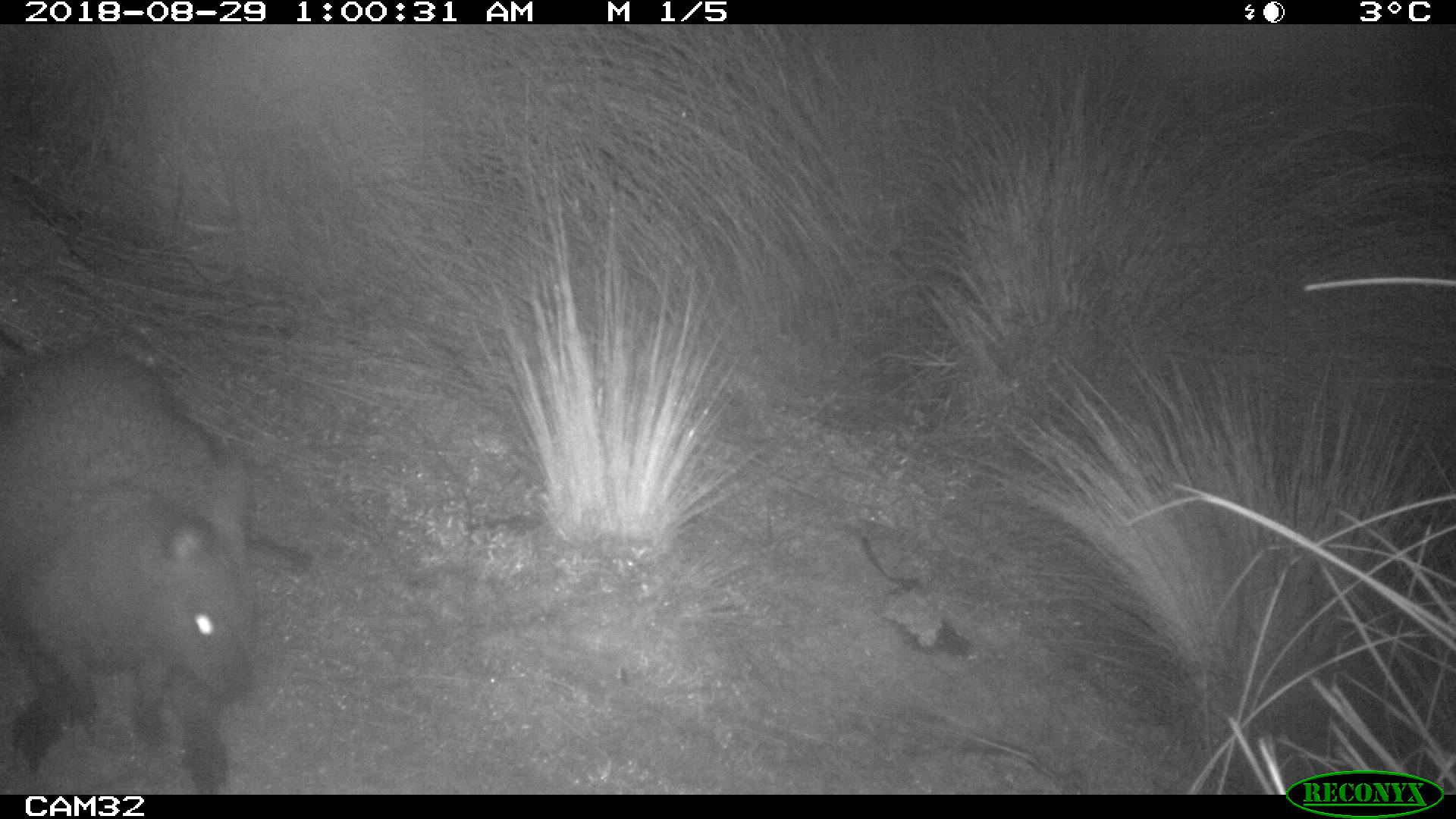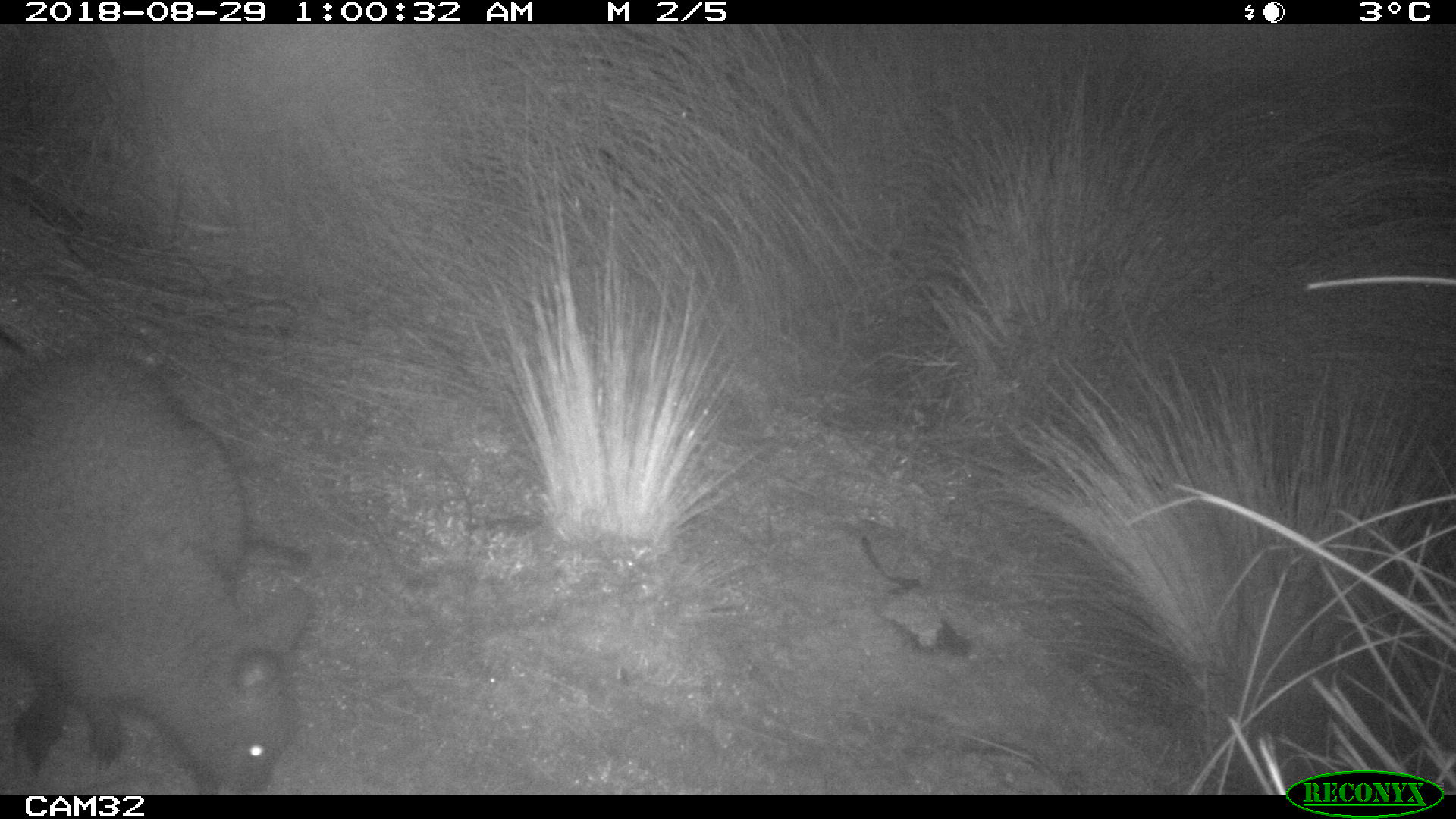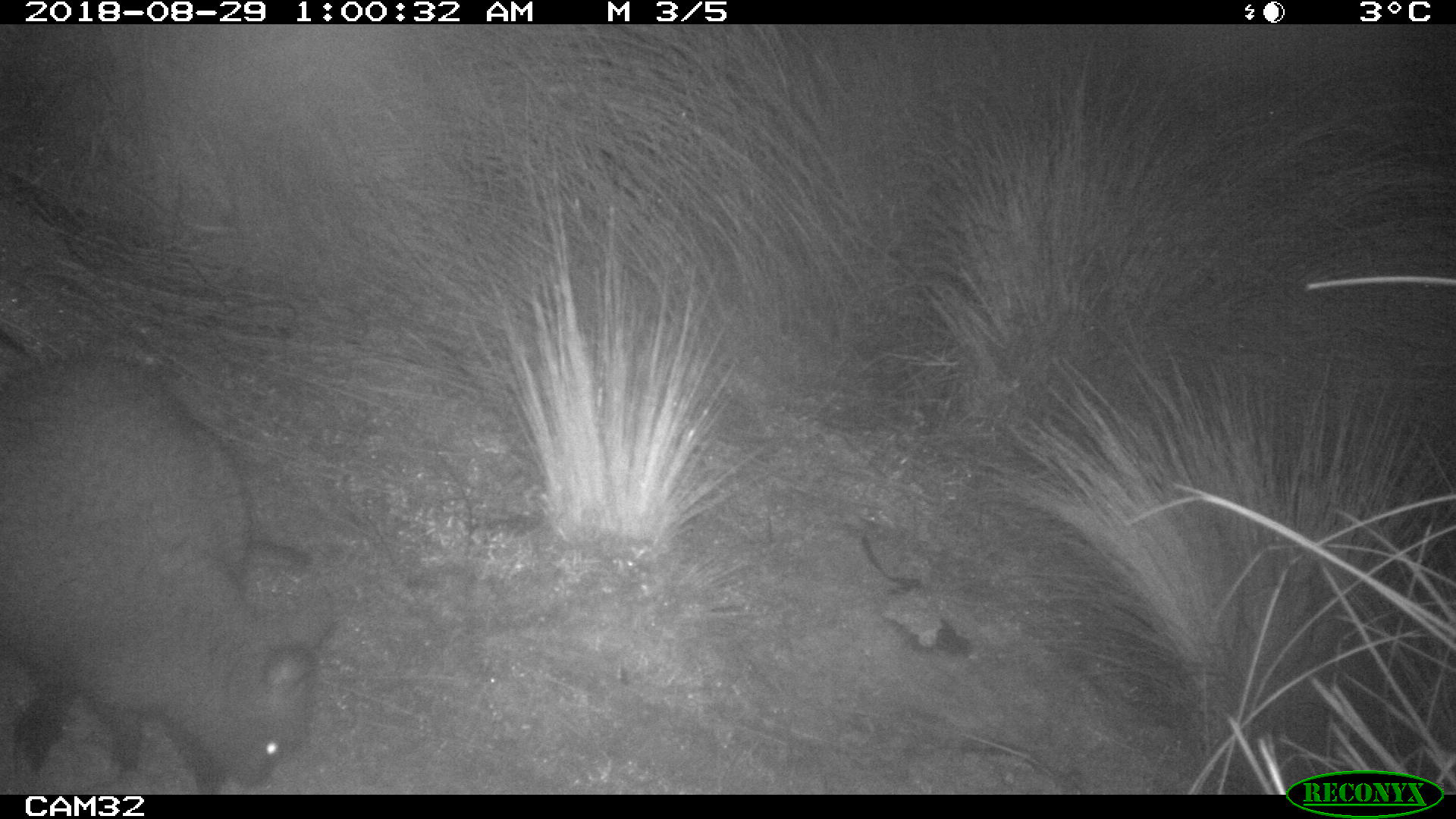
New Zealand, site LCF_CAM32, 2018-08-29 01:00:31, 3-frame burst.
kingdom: Animalia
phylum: Chordata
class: Mammalia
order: Diprotodontia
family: Macropodidae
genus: Notamacropus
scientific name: Notamacropus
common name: wallaby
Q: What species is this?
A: Wallaby (Notamacropus).